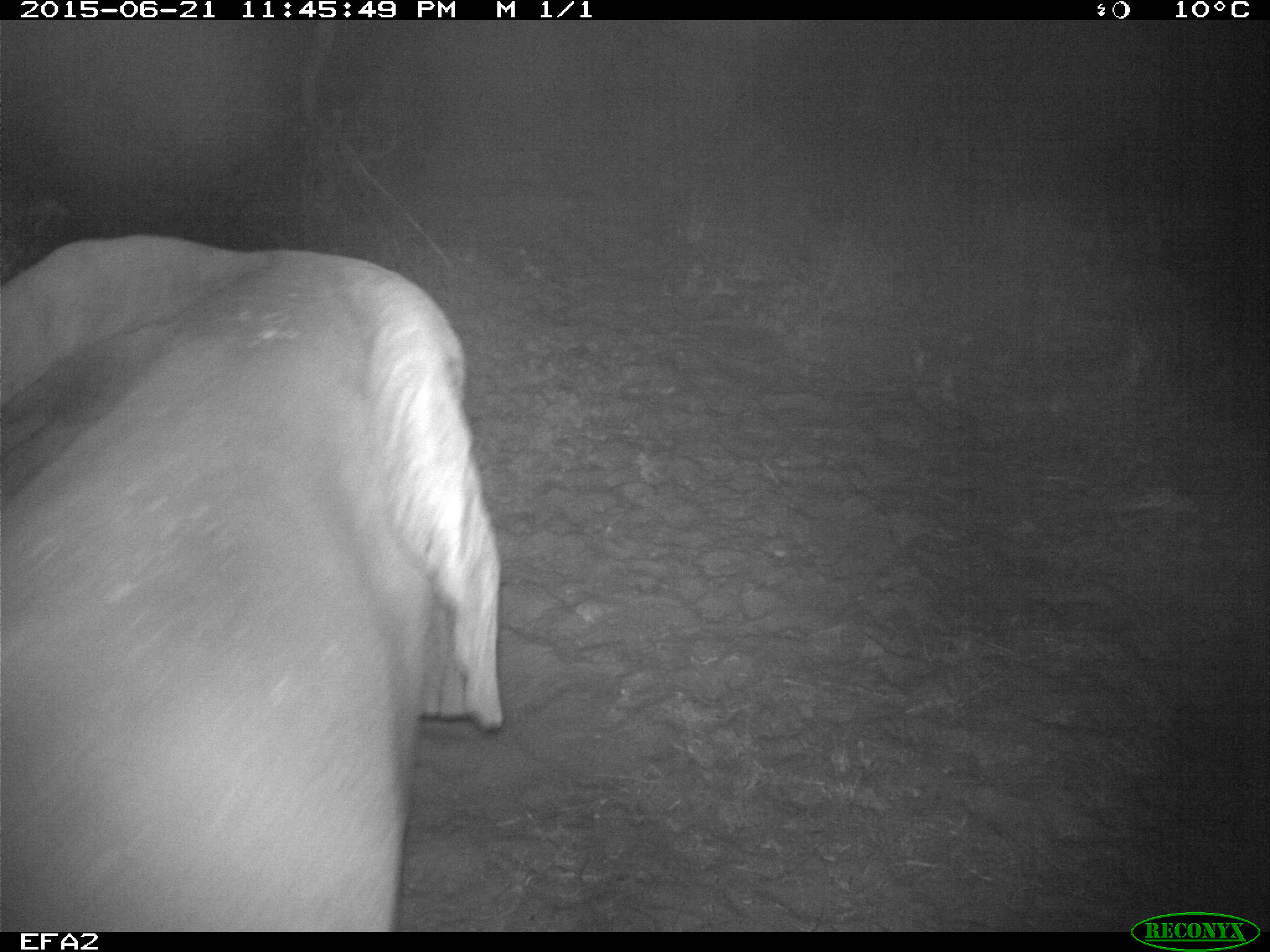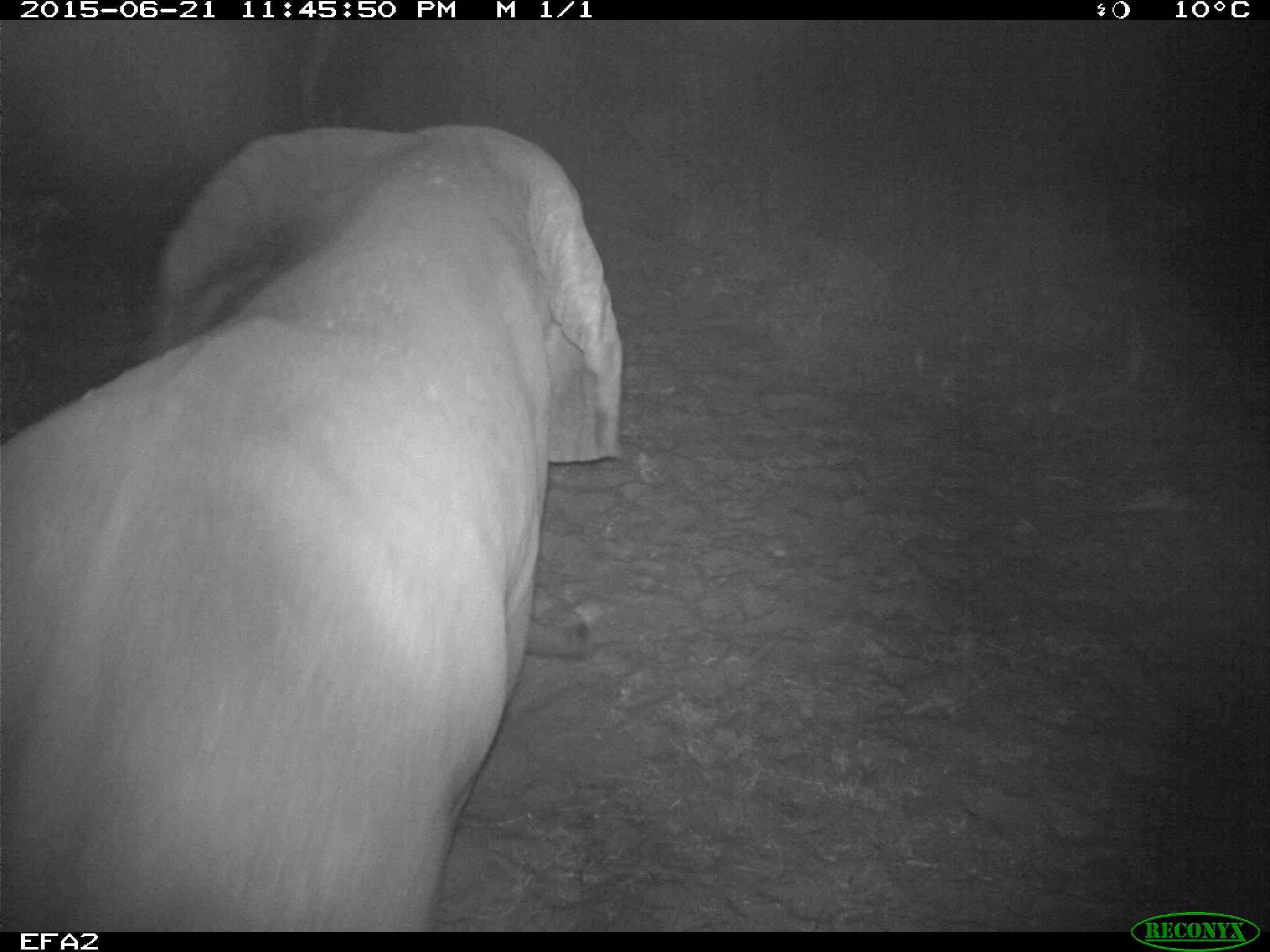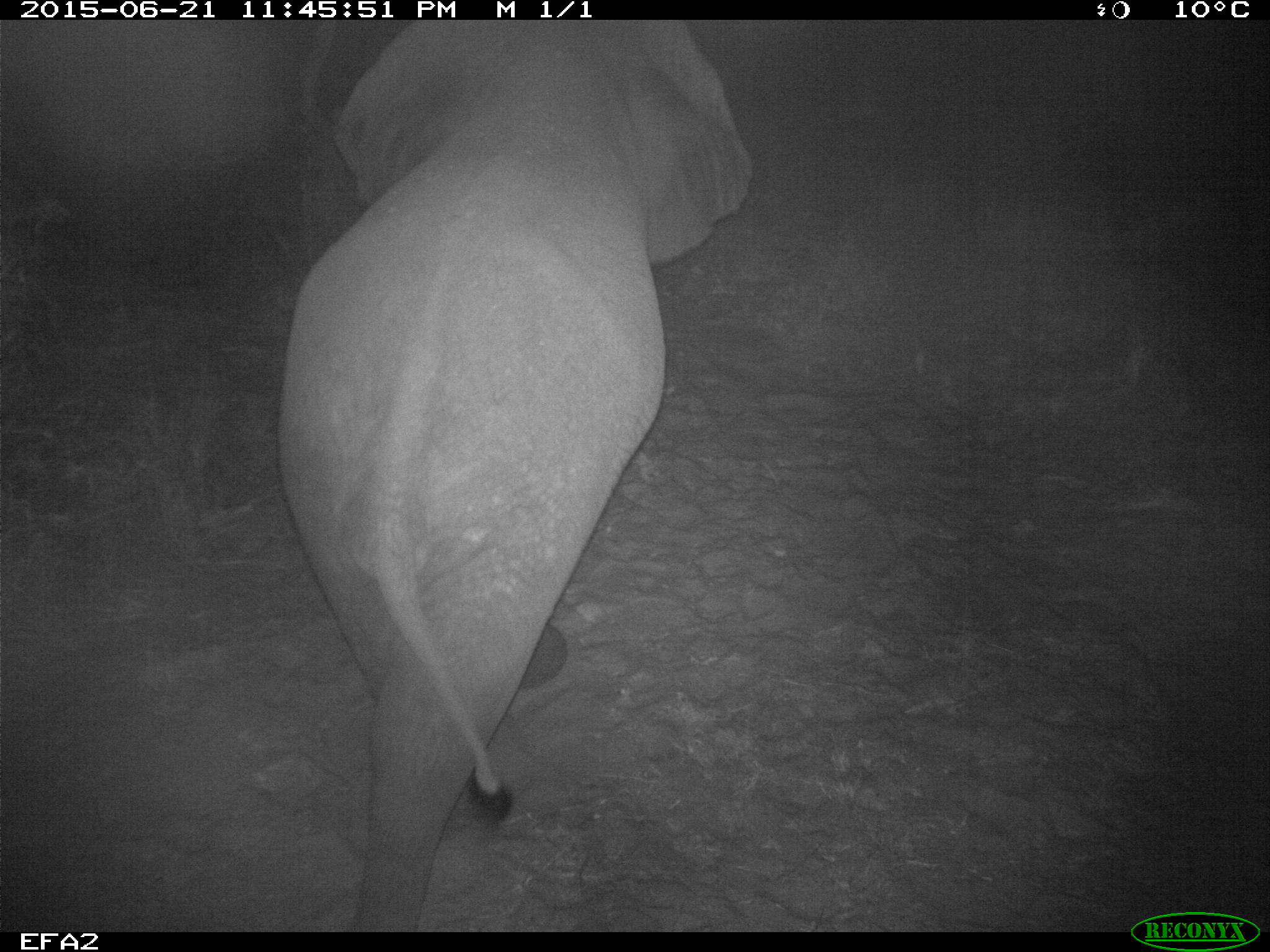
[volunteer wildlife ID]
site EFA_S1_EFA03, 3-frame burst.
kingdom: Animalia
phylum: Chordata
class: Mammalia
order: Proboscidea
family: Elephantidae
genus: Loxodonta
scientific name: Loxodonta africana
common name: african bush elephant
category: elephant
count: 1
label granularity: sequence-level